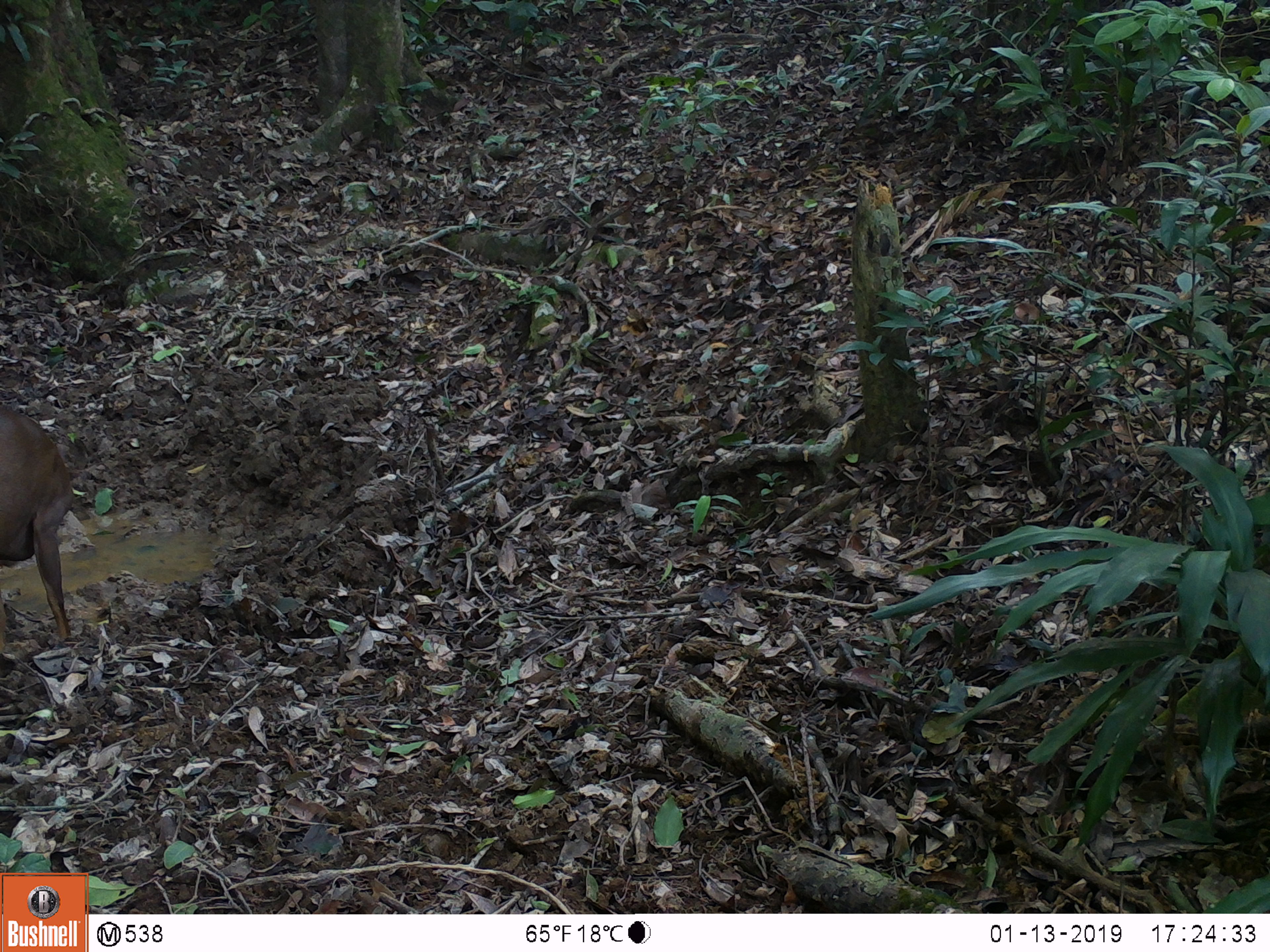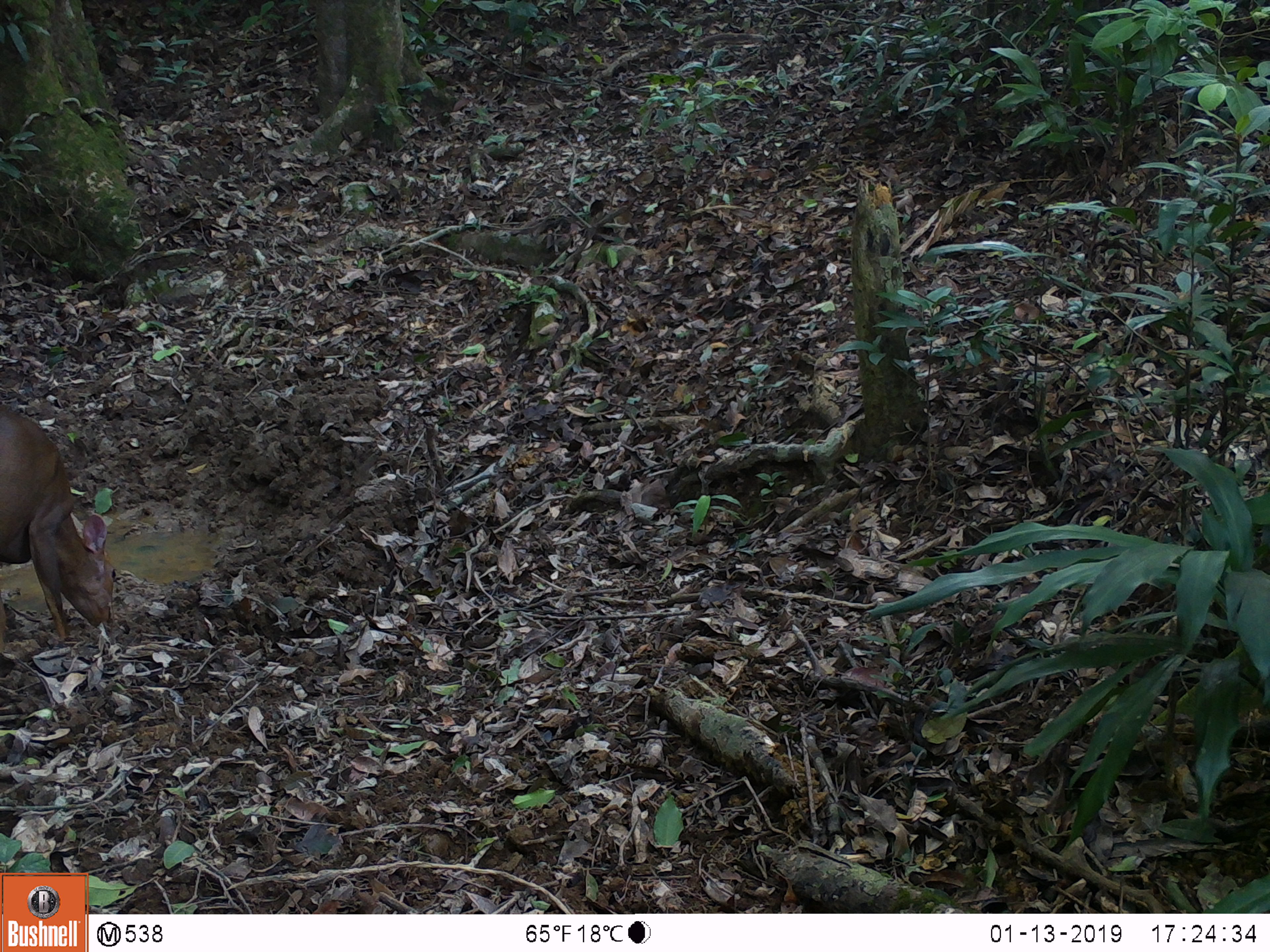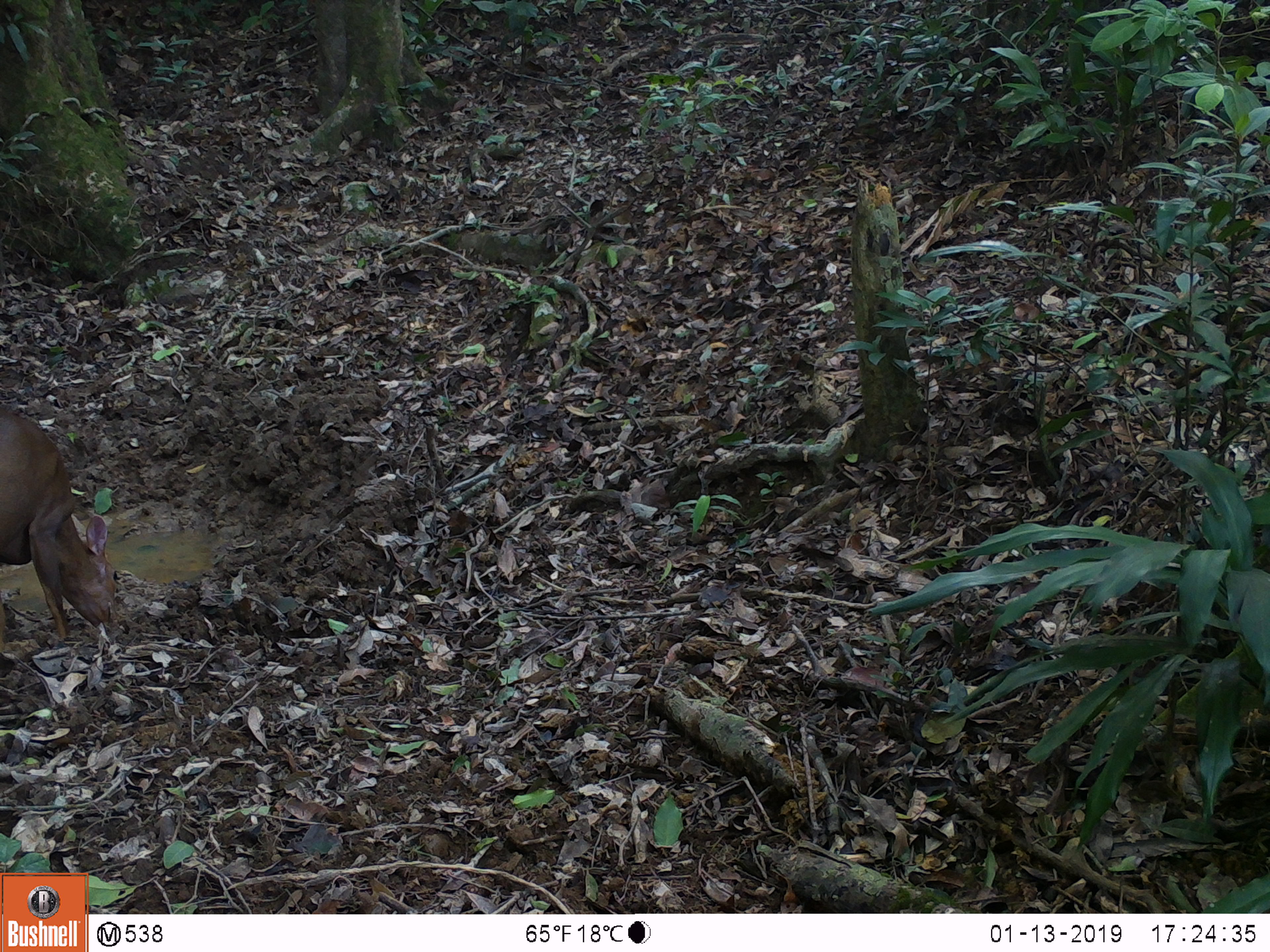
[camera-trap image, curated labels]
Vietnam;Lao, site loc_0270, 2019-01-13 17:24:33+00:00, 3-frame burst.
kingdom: Animalia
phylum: Chordata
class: Mammalia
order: Artiodactyla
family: Cervidae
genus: Muntiacus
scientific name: Muntiacus vuquangensis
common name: large-antlered muntjac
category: large antlered muntjac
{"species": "large antlered muntjac (large-antlered muntjac) (Muntiacus vuquangensis)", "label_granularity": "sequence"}